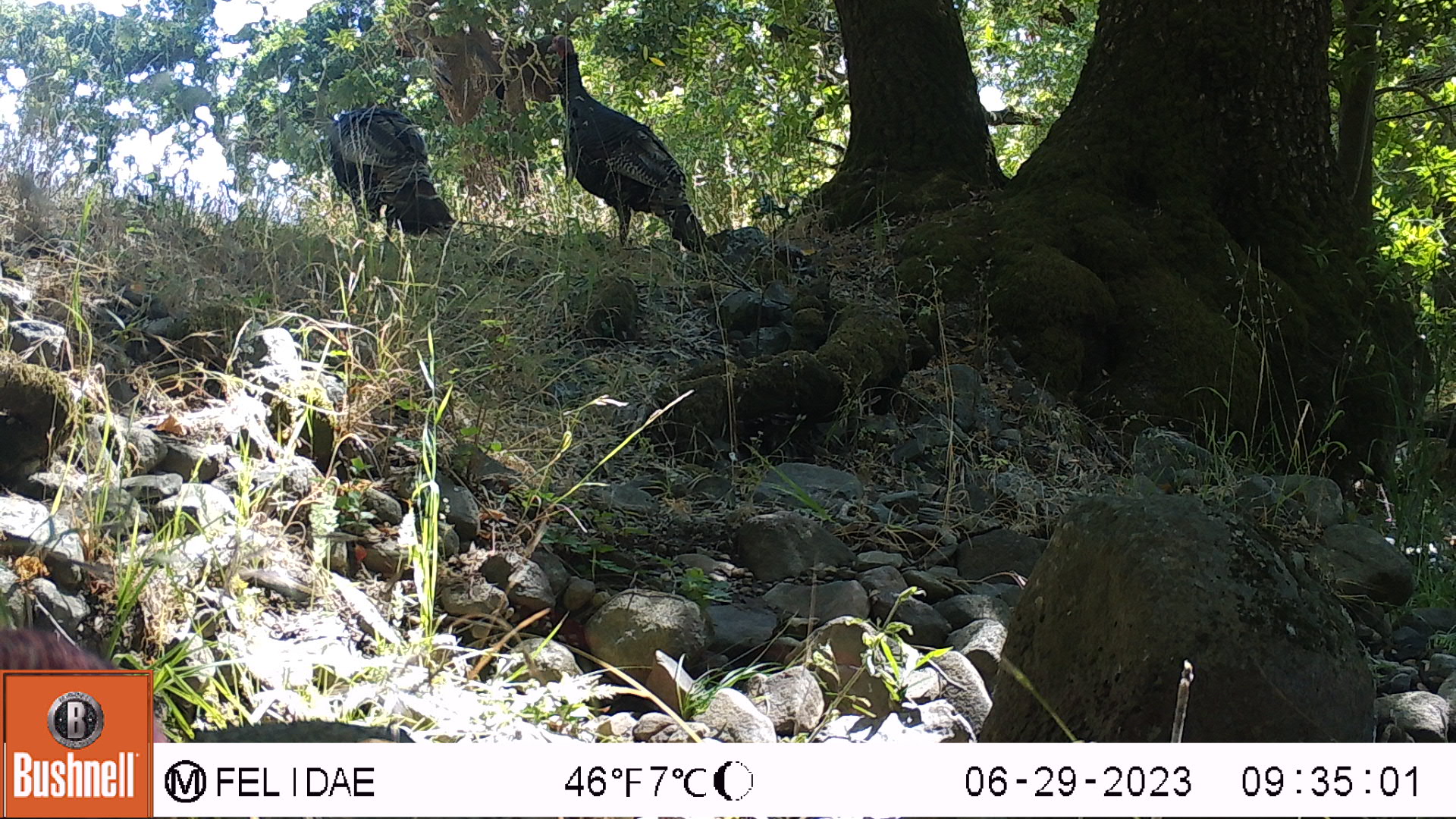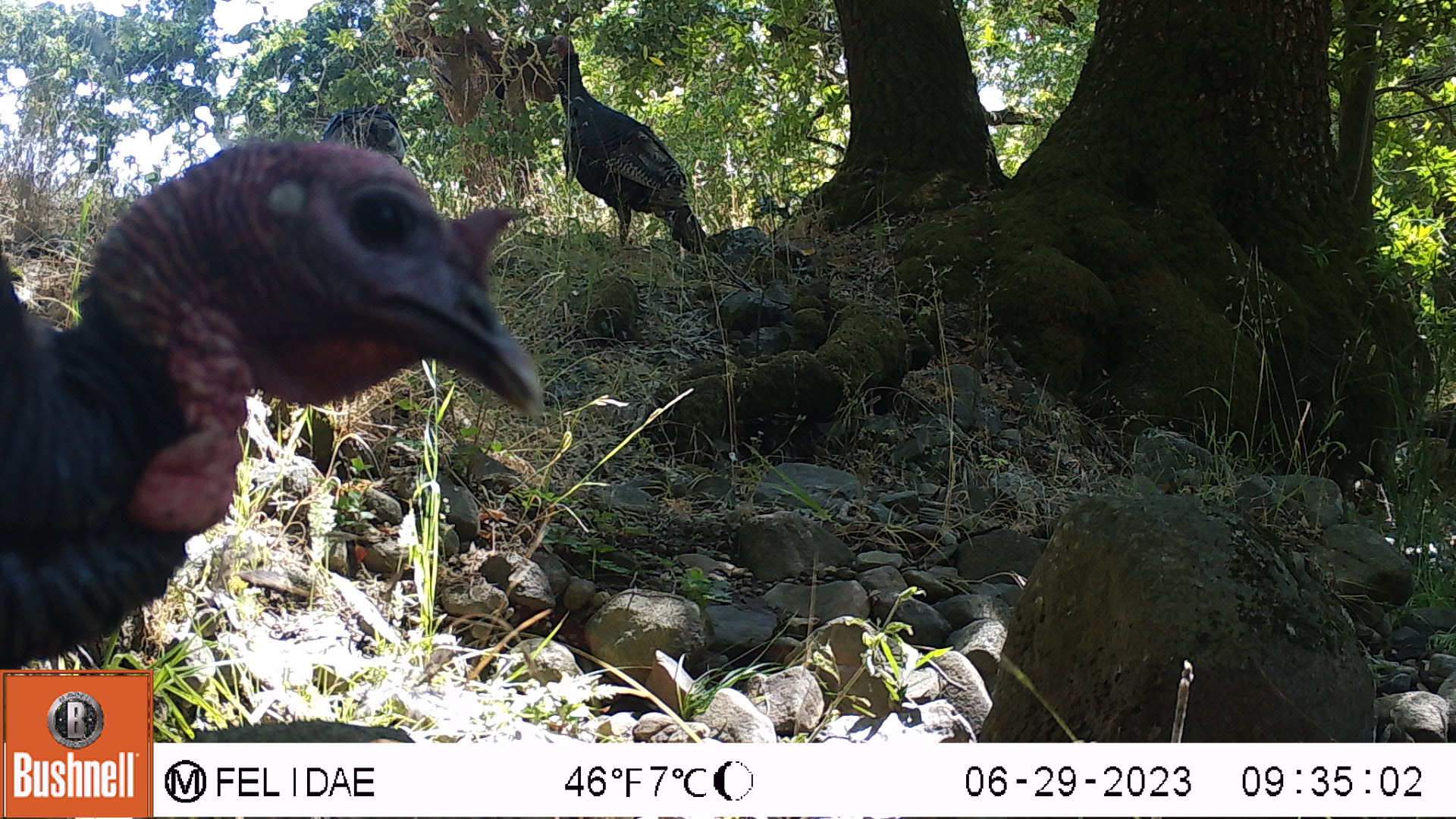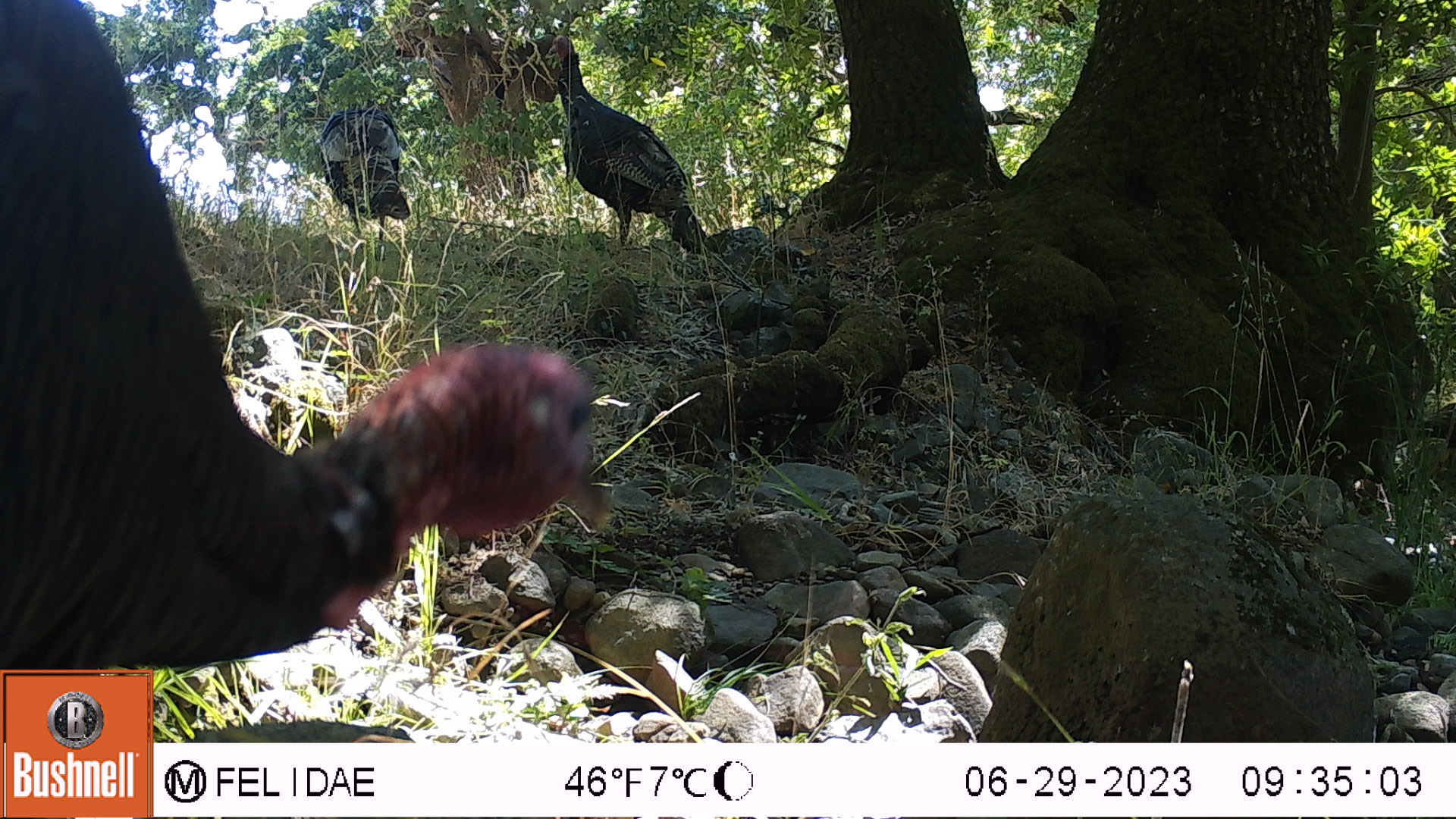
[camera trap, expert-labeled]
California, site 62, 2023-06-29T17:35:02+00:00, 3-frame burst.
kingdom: Animalia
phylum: Chordata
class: Aves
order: Galliformes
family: Phasianidae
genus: Meleagris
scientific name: Meleagris gallopavo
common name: turkey